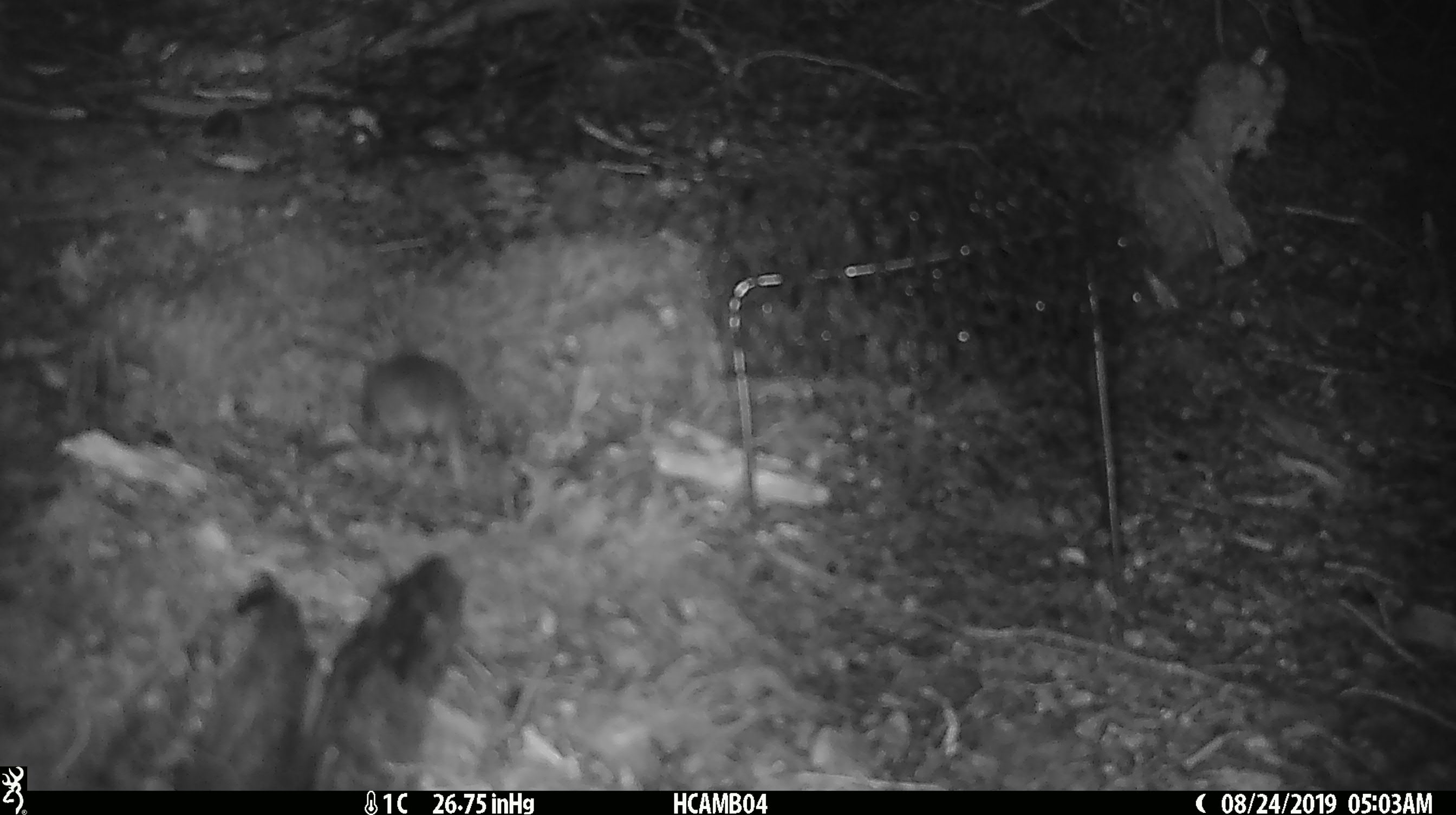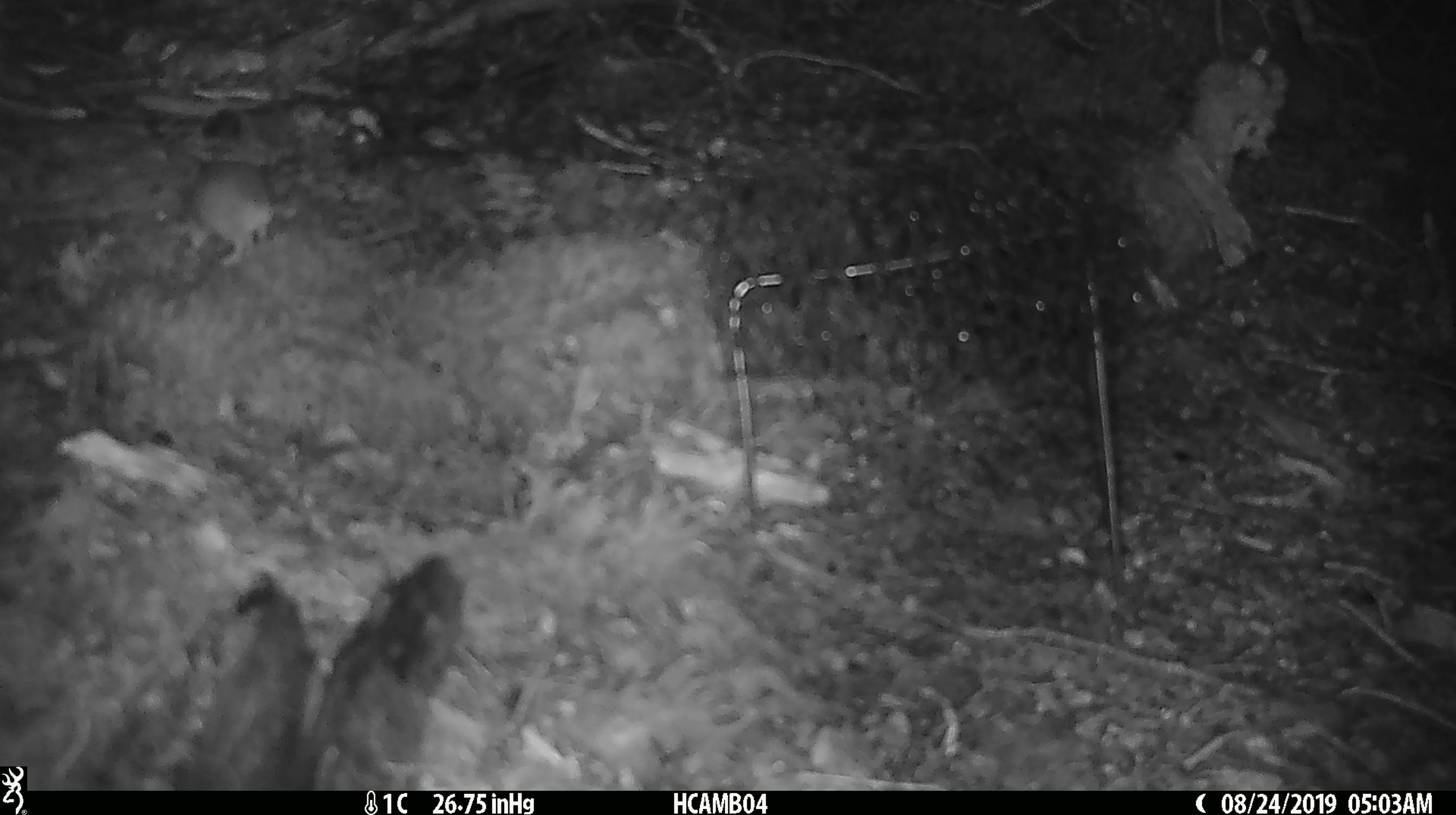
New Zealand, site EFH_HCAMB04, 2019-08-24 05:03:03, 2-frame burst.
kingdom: Animalia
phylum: Chordata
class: Mammalia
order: Rodentia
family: Muridae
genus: Mus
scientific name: Mus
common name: mouse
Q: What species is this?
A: Mouse (Mus).